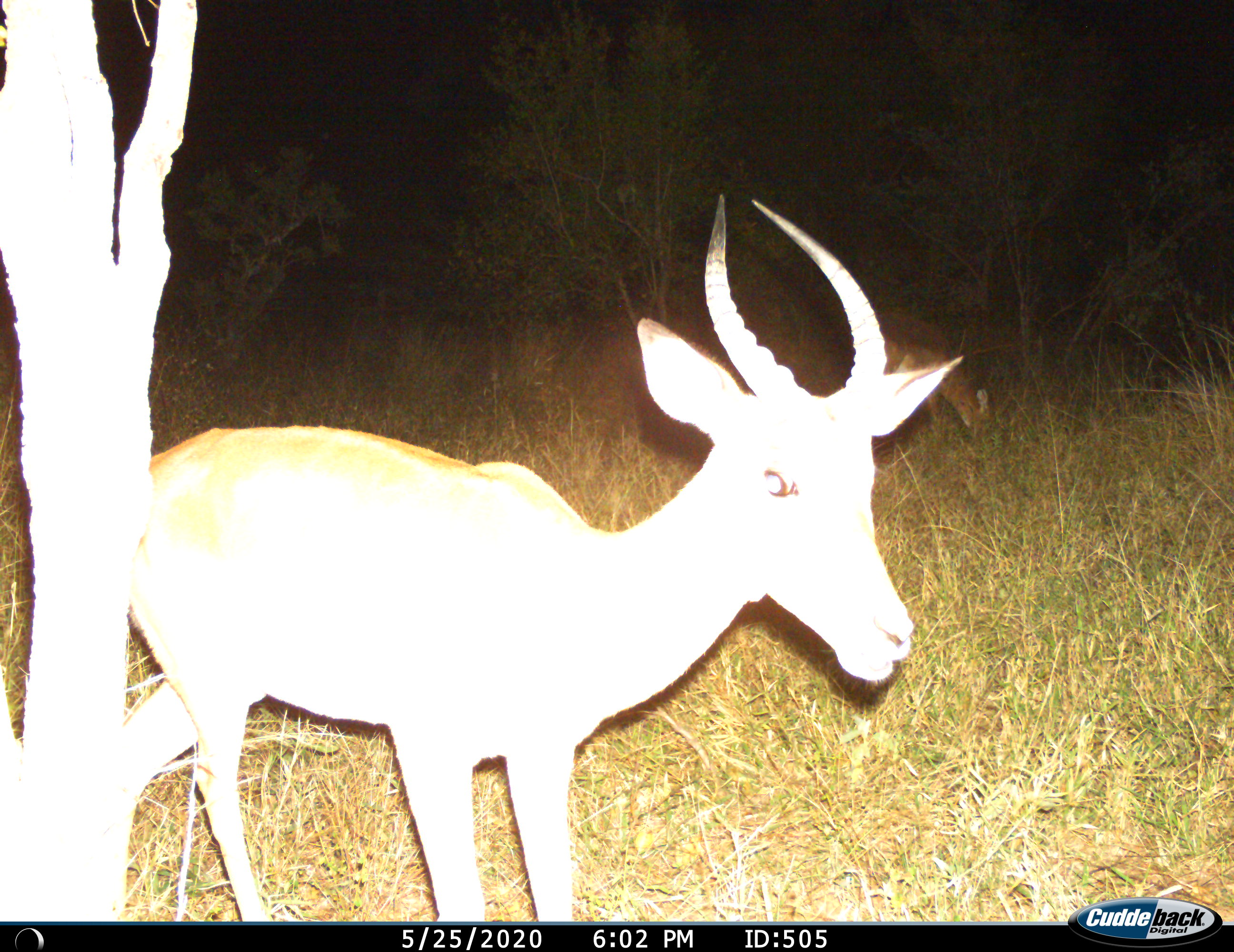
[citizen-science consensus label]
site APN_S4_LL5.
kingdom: Animalia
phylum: Chordata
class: Mammalia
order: Artiodactyla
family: Bovidae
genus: Aepyceros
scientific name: Aepyceros melampus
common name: impala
Impala (Aepyceros melampus), count 1. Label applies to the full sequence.